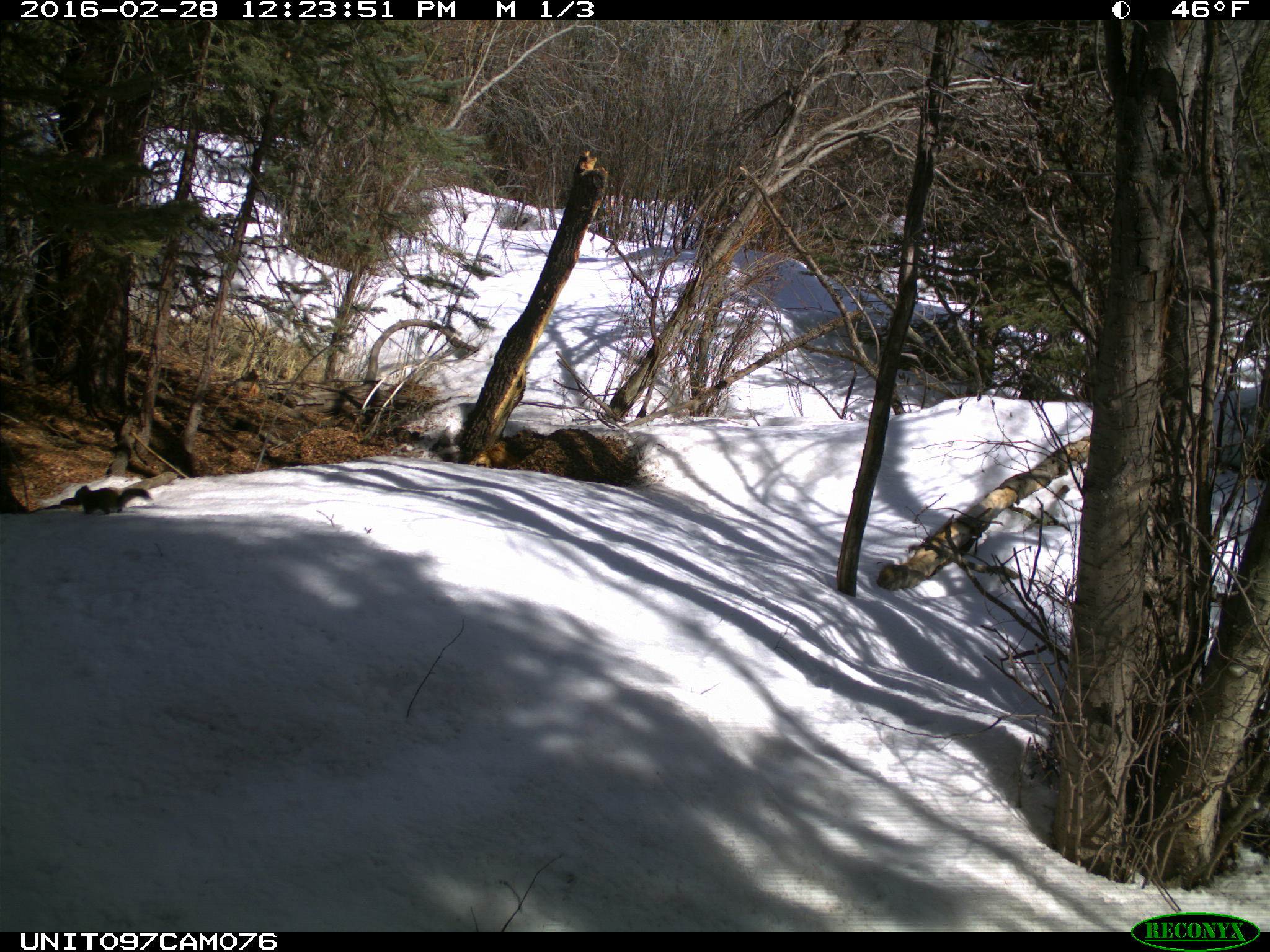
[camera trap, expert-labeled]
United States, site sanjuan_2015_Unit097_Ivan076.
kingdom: Animalia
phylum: Chordata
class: Mammalia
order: Rodentia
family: Sciuridae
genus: Tamiasciurus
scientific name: Tamiasciurus hudsonicus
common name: american red squirrel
Tamiasciurus hudsonicus (american red squirrel).